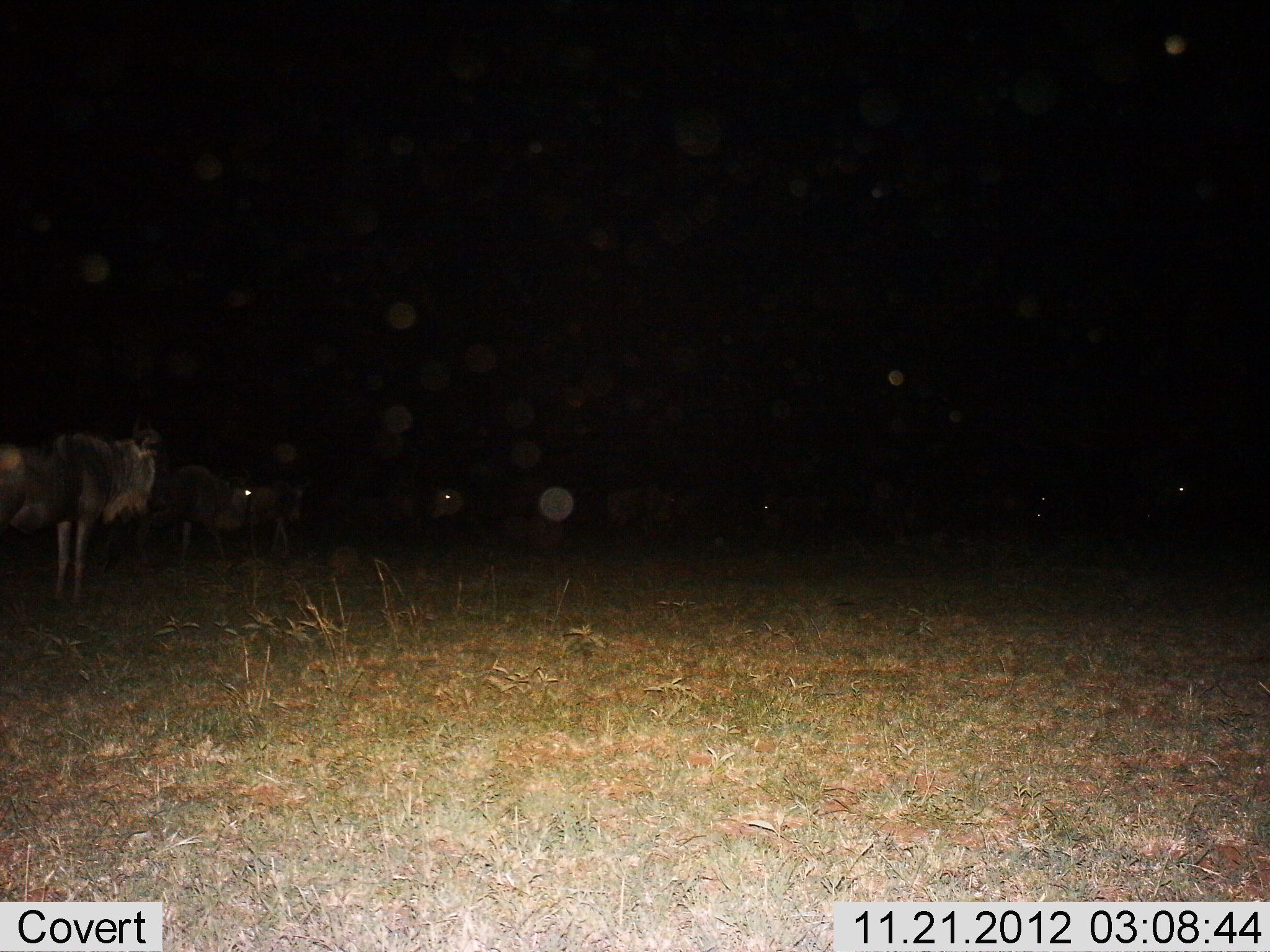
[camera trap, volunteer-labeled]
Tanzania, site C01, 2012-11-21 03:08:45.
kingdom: Animalia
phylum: Chordata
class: Mammalia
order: Artiodactyla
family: Bovidae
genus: Connochaetes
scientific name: Connochaetes taurinus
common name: blue wildebeest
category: wildebeest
Wildebeest (blue wildebeest) (Connochaetes taurinus), count 6. Behavior (volunteer vote fractions): standing 100%, resting 7%, moving 7%, interacting 0%. Young present (vote fraction): 0%. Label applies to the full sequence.